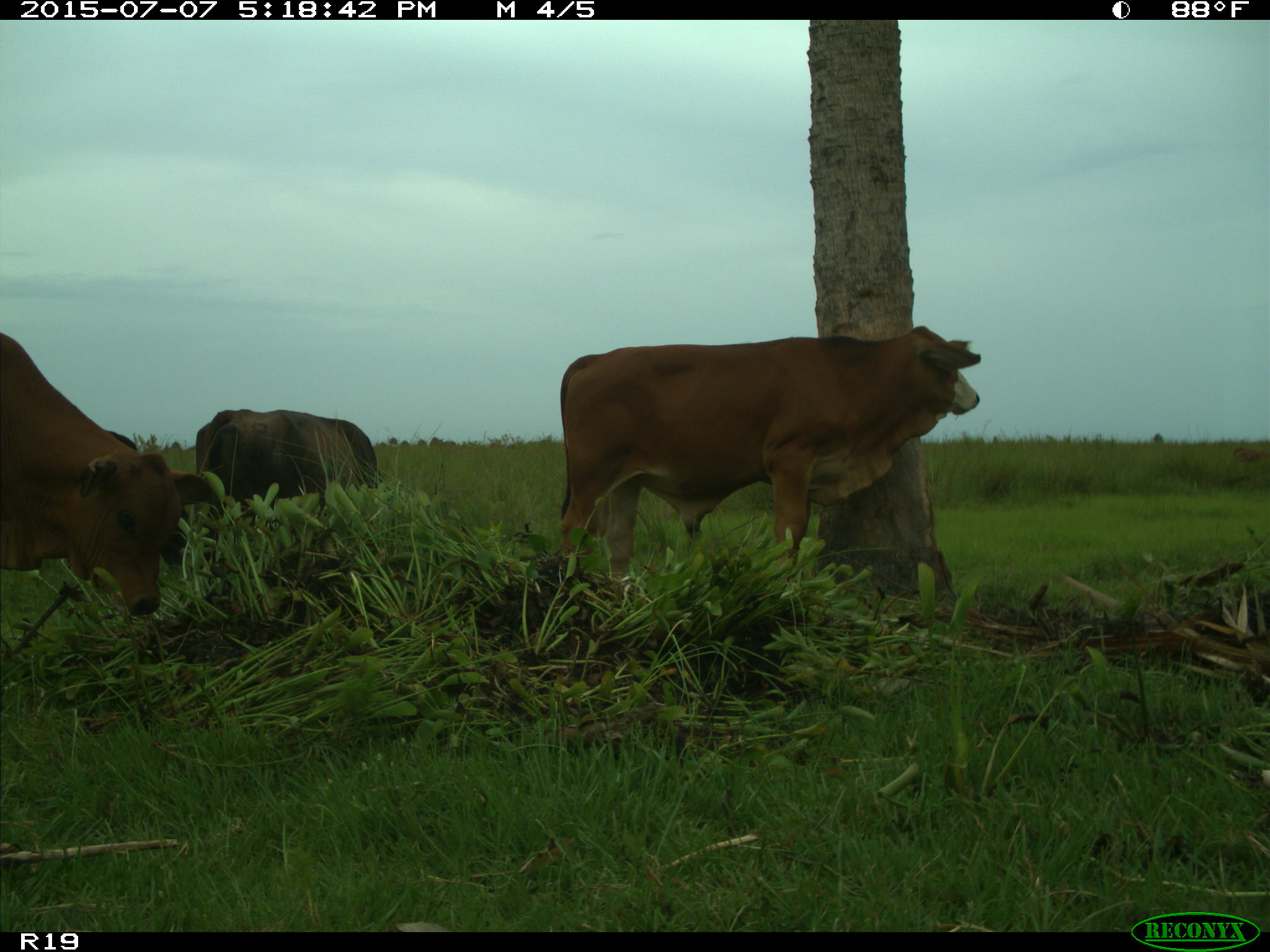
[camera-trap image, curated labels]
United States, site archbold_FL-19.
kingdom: Animalia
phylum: Chordata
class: Mammalia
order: Artiodactyla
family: Bovidae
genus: Bos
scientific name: Bos taurus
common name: domestic cow